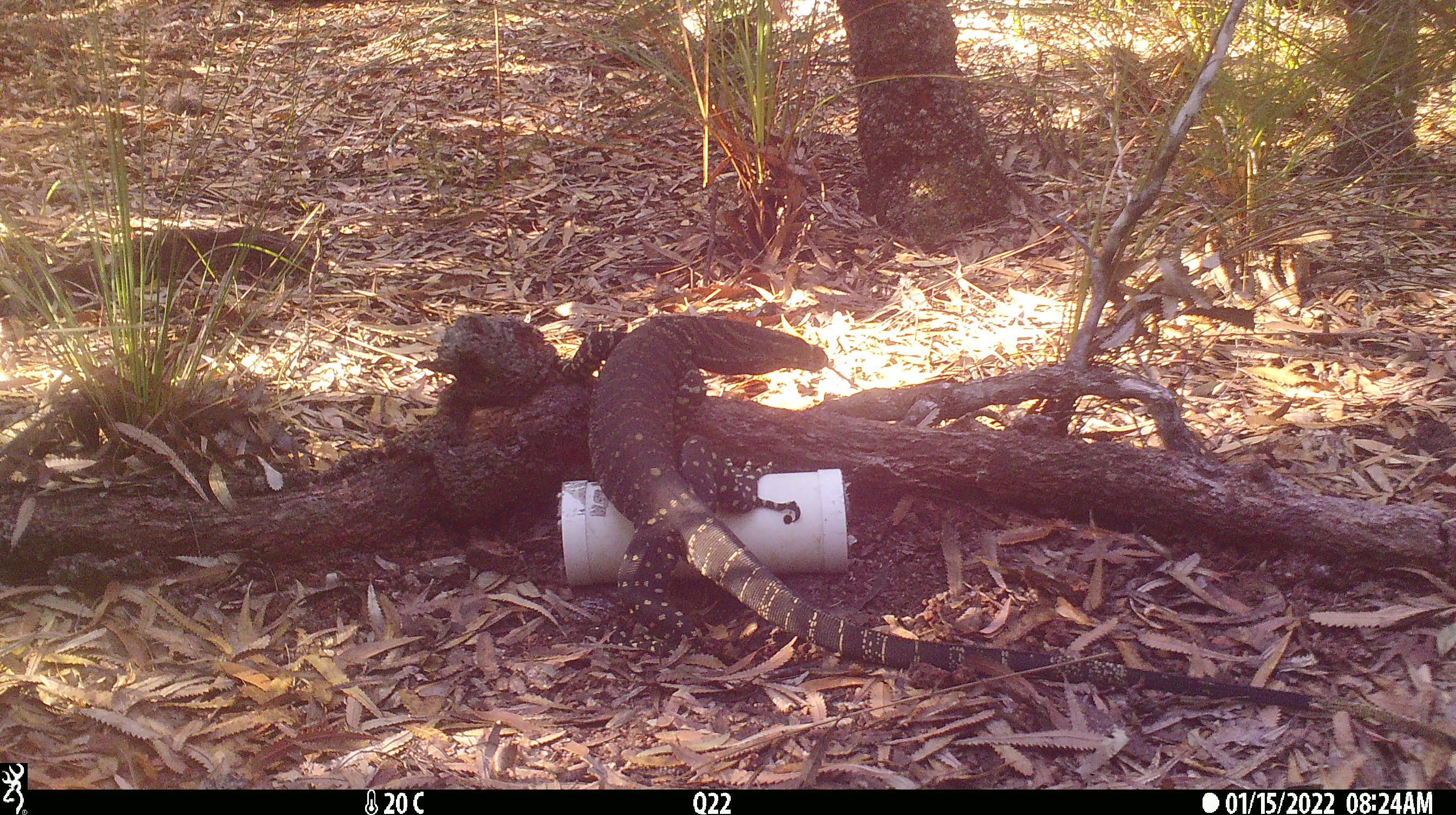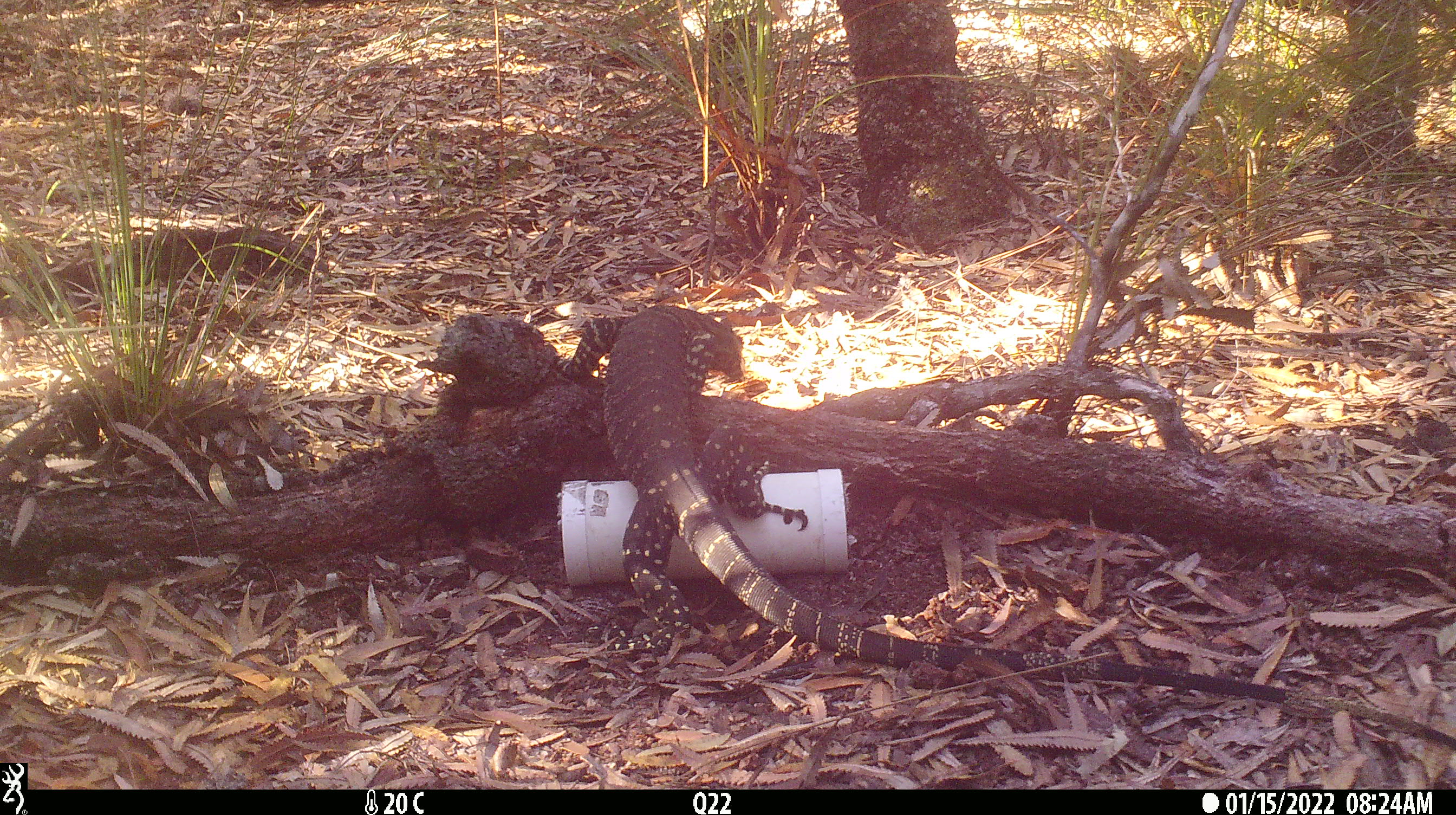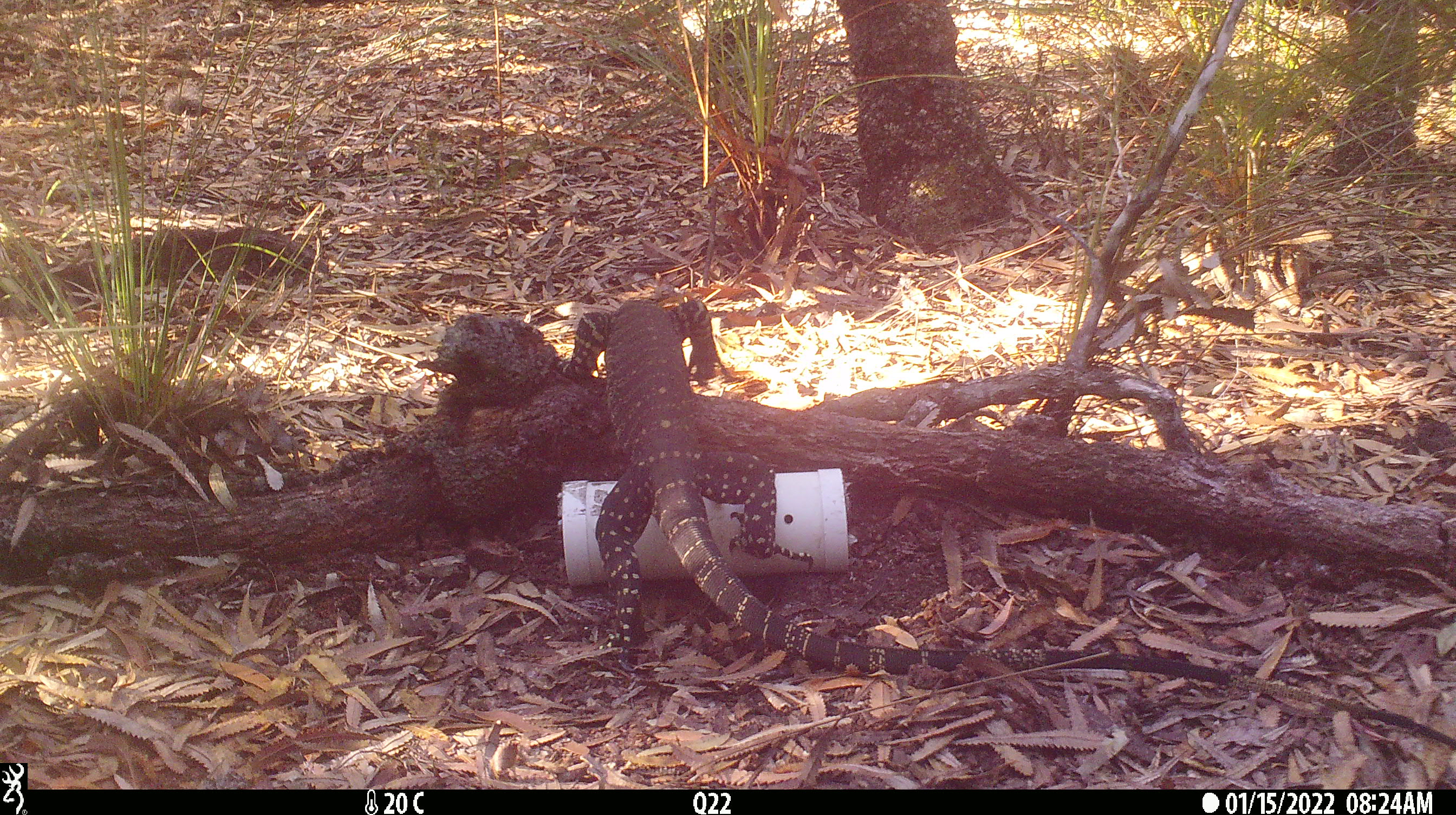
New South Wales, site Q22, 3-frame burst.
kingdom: Animalia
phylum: Chordata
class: Reptilia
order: Squamata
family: Varanidae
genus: Varanus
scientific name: Varanus varius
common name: lace monitor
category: goanna